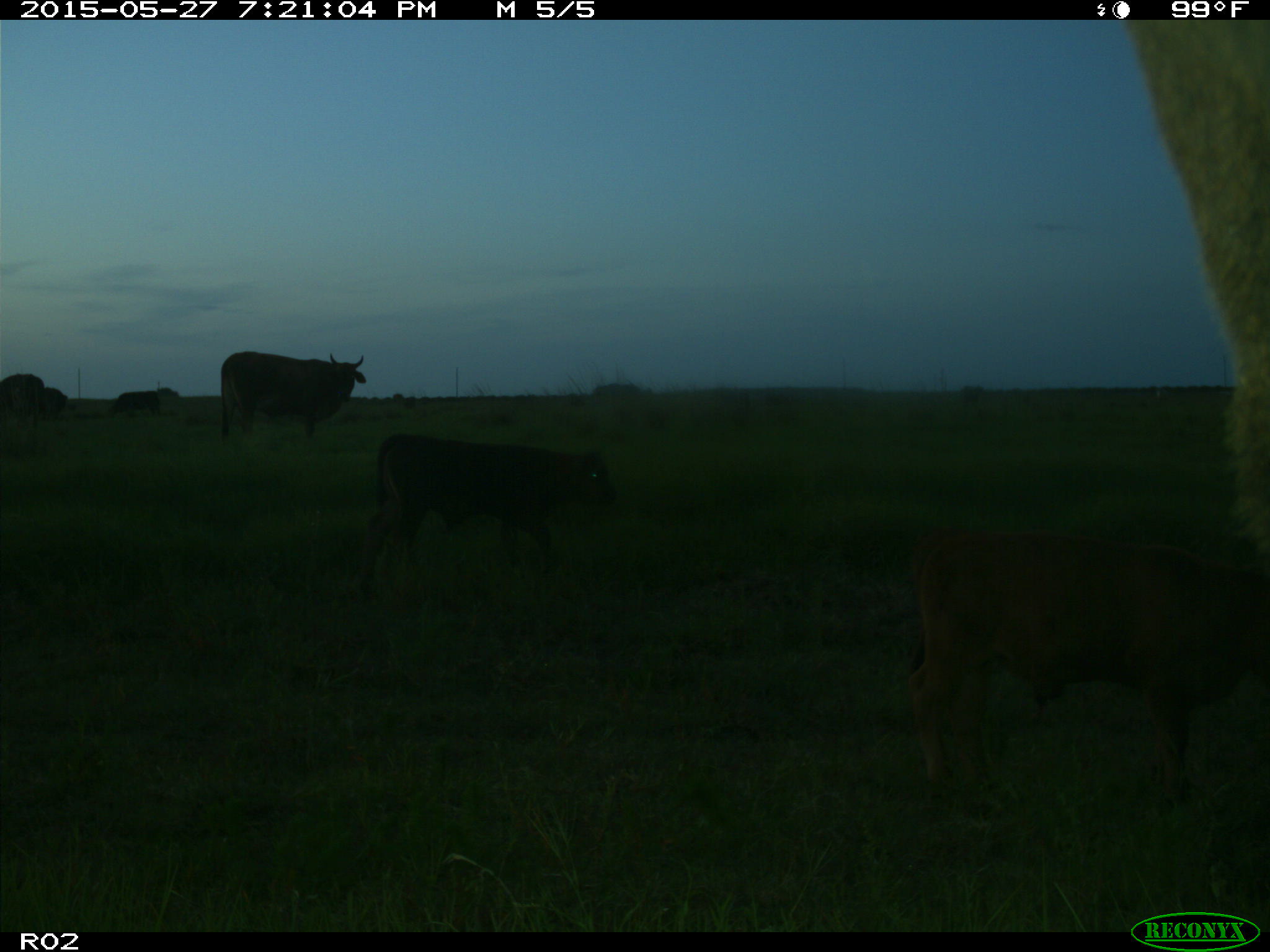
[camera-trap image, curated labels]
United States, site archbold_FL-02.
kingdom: Animalia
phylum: Chordata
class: Mammalia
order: Artiodactyla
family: Bovidae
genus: Bos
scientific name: Bos taurus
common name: domestic cow